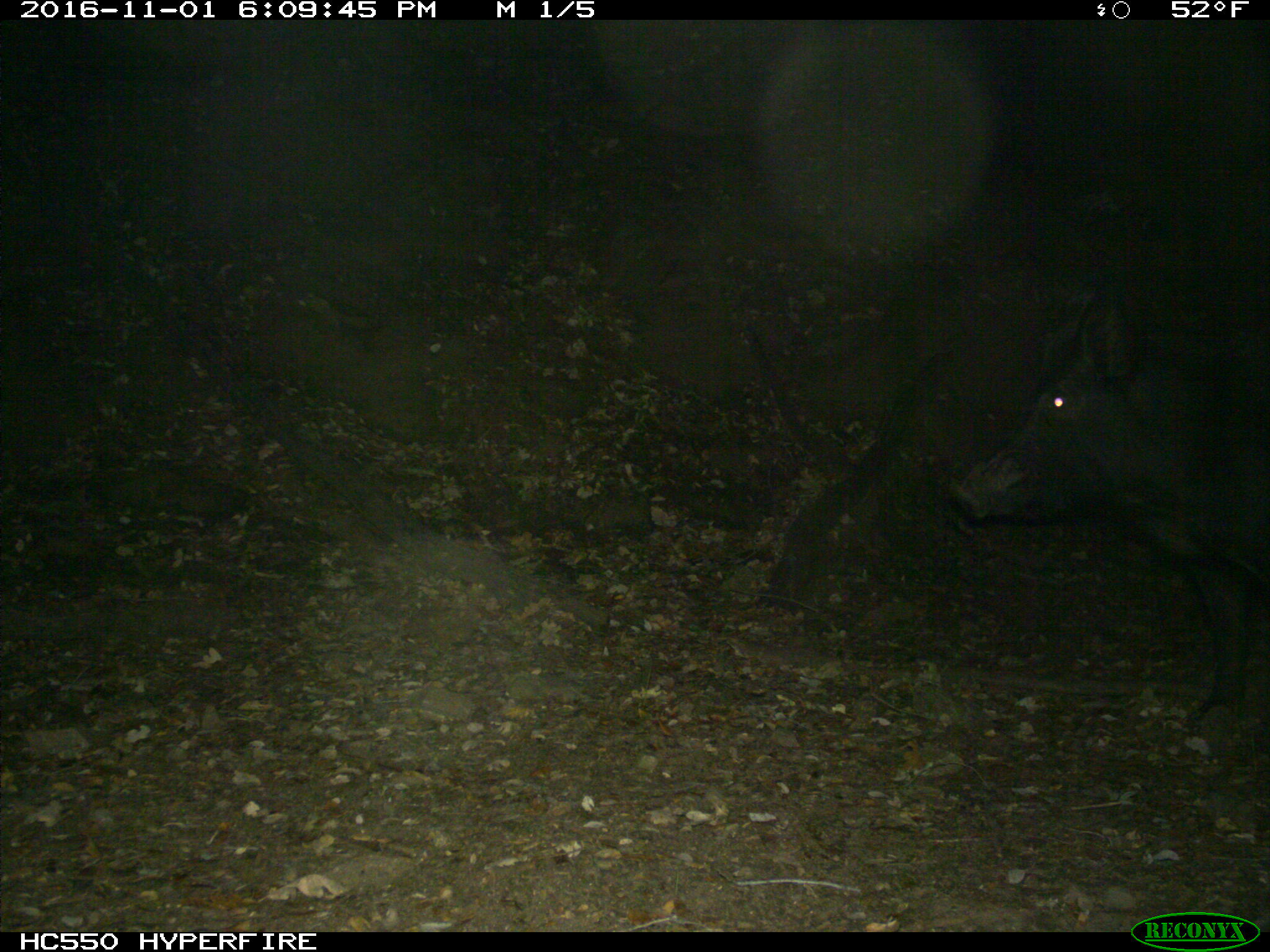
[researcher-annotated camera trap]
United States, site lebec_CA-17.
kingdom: Animalia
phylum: Chordata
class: Mammalia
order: Artiodactyla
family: Suidae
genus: Sus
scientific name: Sus scrofa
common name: wild boar